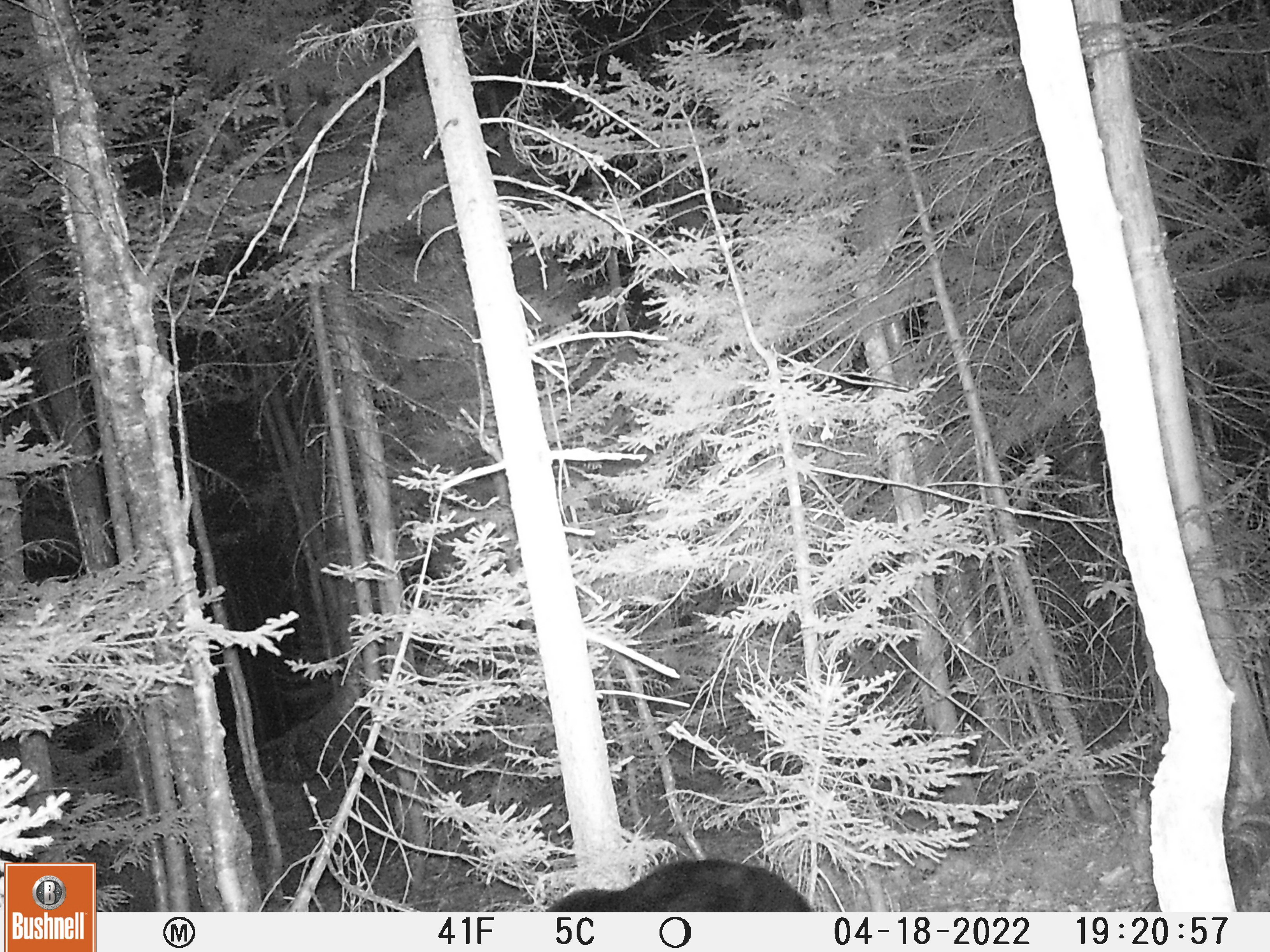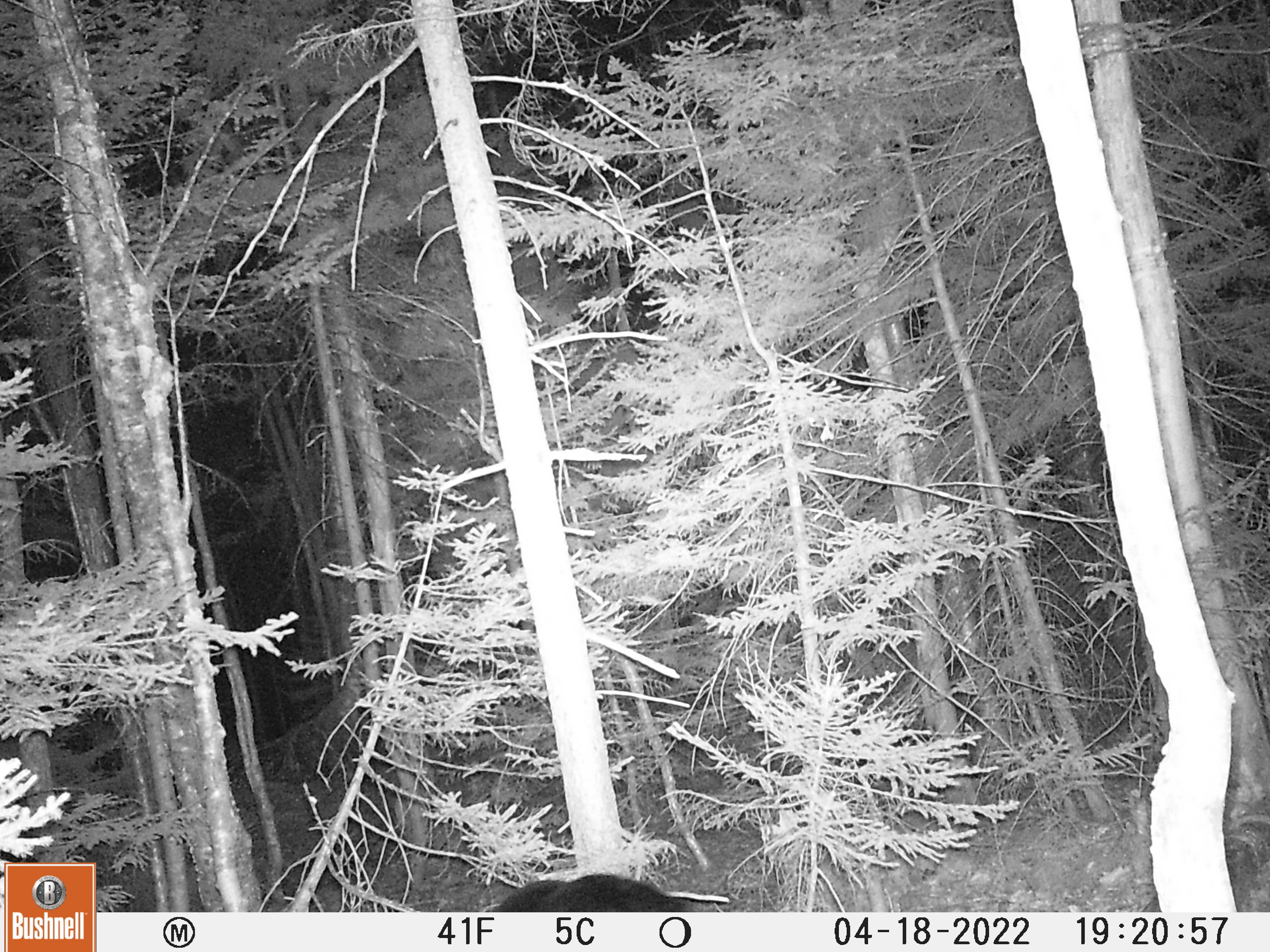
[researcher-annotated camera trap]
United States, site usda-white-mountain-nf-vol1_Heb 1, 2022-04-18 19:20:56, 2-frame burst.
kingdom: Animalia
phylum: Chordata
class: Mammalia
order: Carnivora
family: Ursidae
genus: Ursus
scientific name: Ursus americanus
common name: black bear